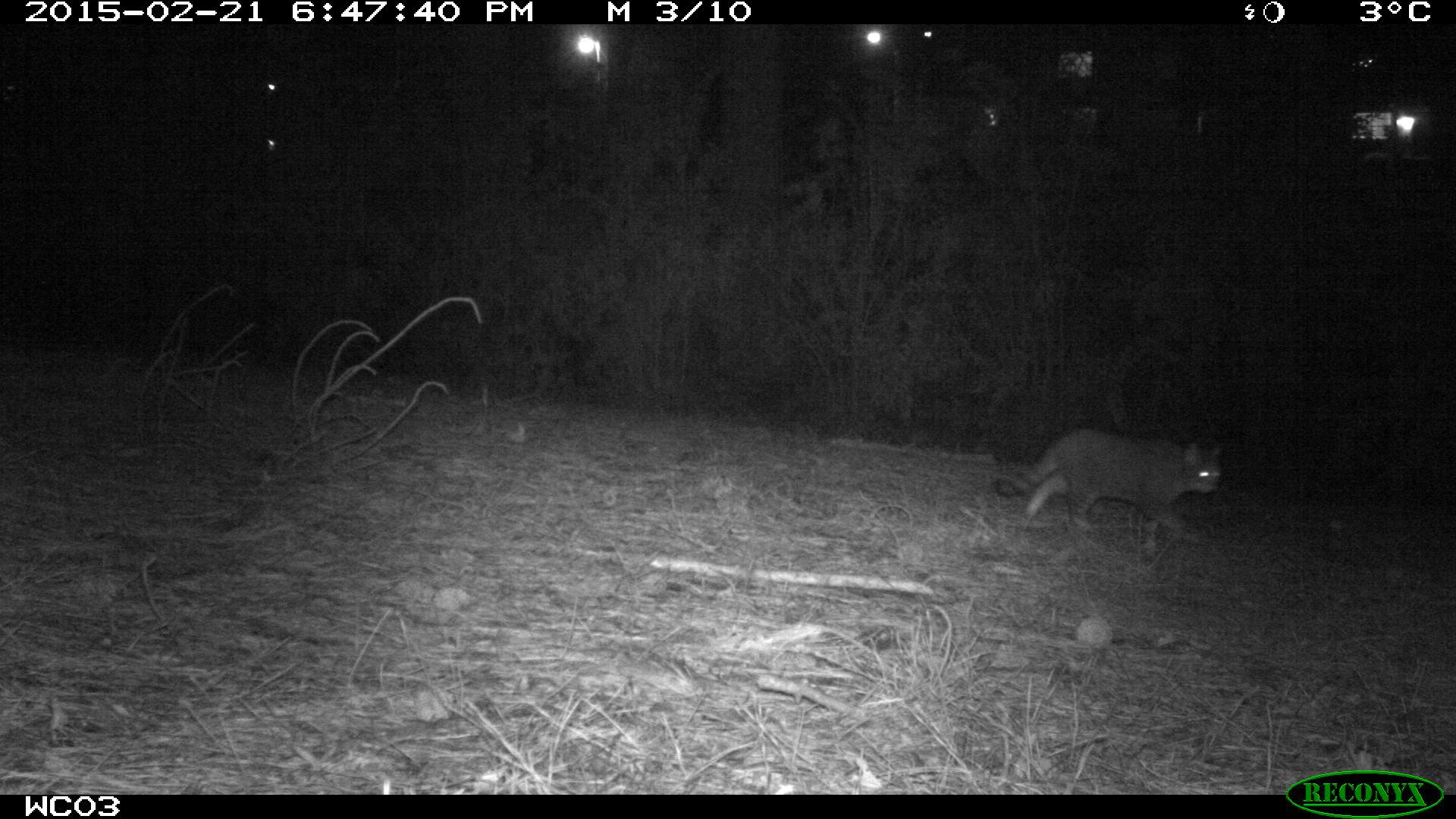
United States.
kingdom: Animalia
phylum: Chordata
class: Mammalia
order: Carnivora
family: Felidae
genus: Felis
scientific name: Felis catus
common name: domestic cat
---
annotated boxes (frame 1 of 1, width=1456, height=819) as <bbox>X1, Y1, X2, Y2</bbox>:
Domestic Cat: <bbox>989, 415, 1229, 537</bbox>